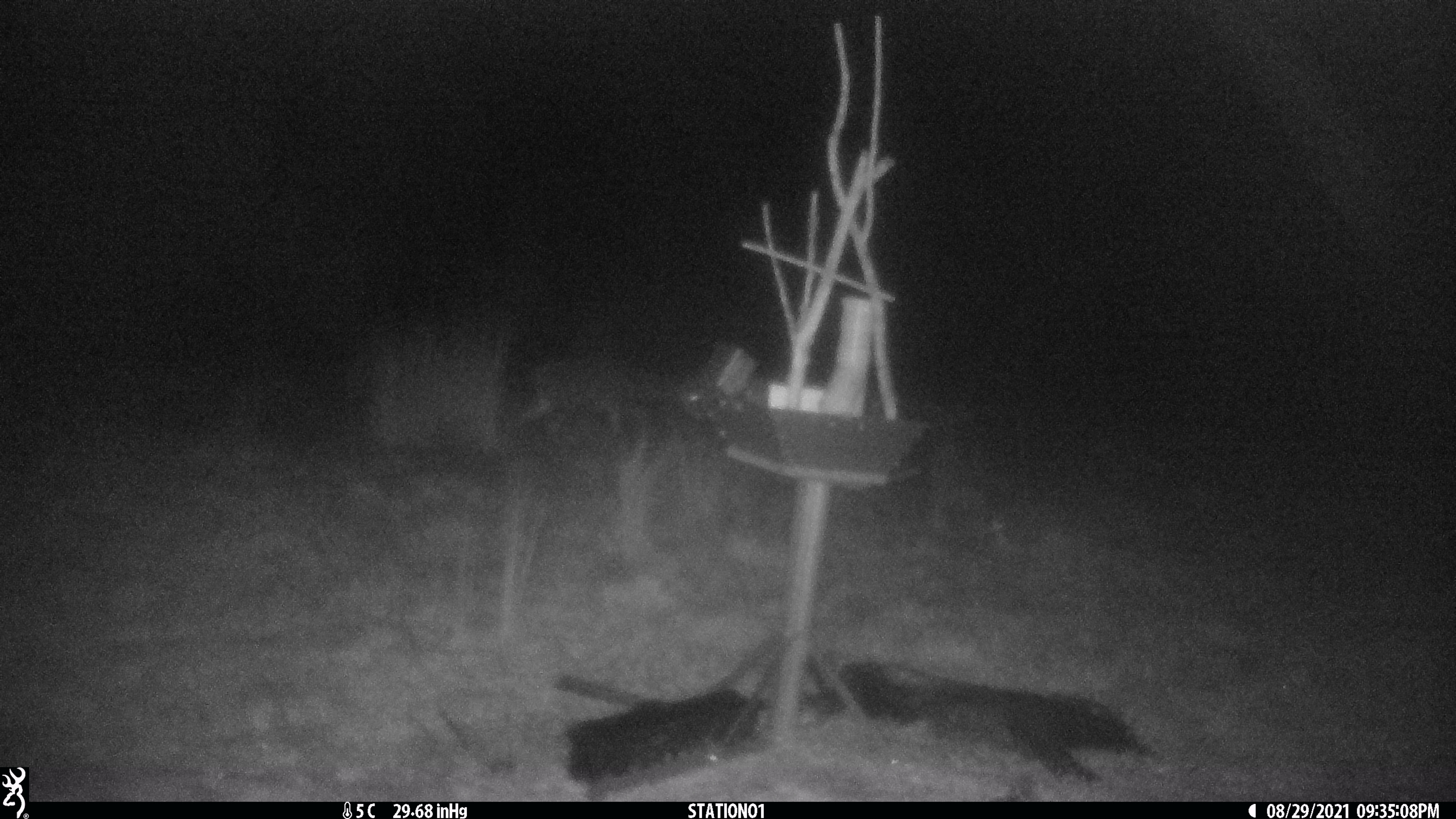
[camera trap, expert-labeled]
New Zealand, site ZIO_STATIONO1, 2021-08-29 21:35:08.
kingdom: Animalia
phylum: Chordata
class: Mammalia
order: Artiodactyla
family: Cervidae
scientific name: Cervidae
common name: deer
Deer (Cervidae).